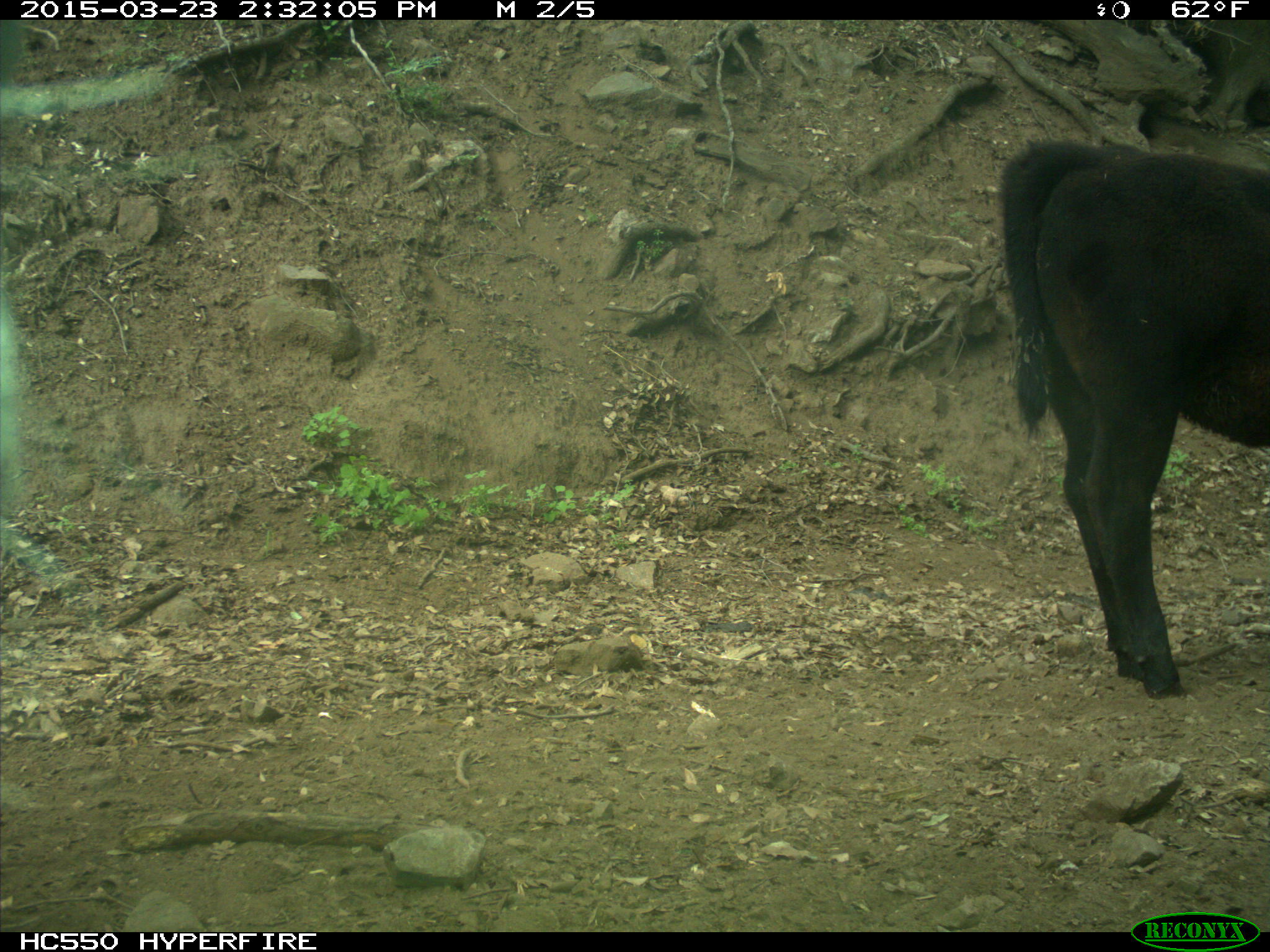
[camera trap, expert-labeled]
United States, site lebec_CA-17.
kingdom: Animalia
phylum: Chordata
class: Mammalia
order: Artiodactyla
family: Bovidae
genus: Bos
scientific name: Bos taurus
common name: domestic cow